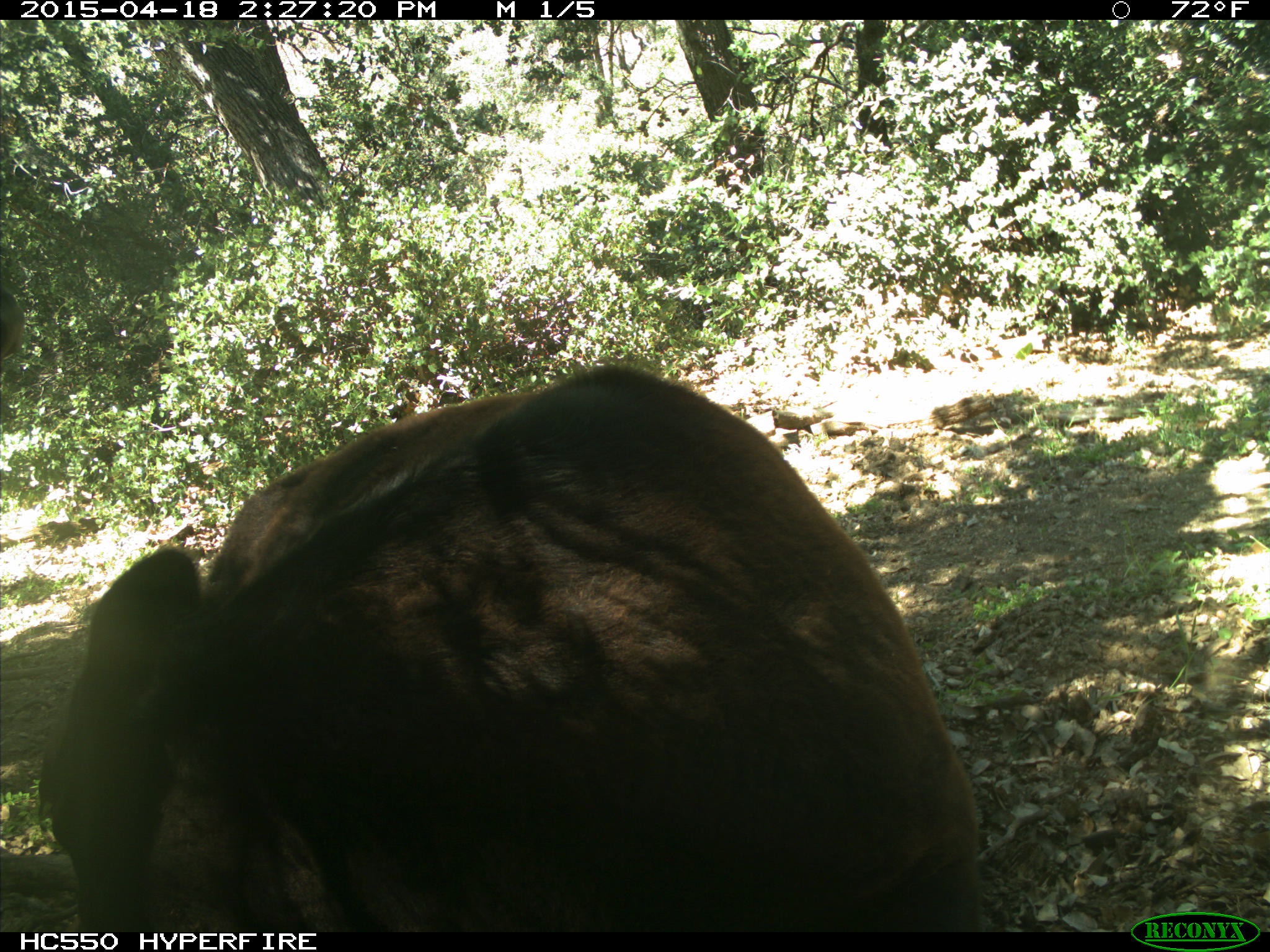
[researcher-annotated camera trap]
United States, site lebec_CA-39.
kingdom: Animalia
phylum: Chordata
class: Mammalia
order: Artiodactyla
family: Bovidae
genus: Bos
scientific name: Bos taurus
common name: domestic cow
Bos taurus (domestic cow).